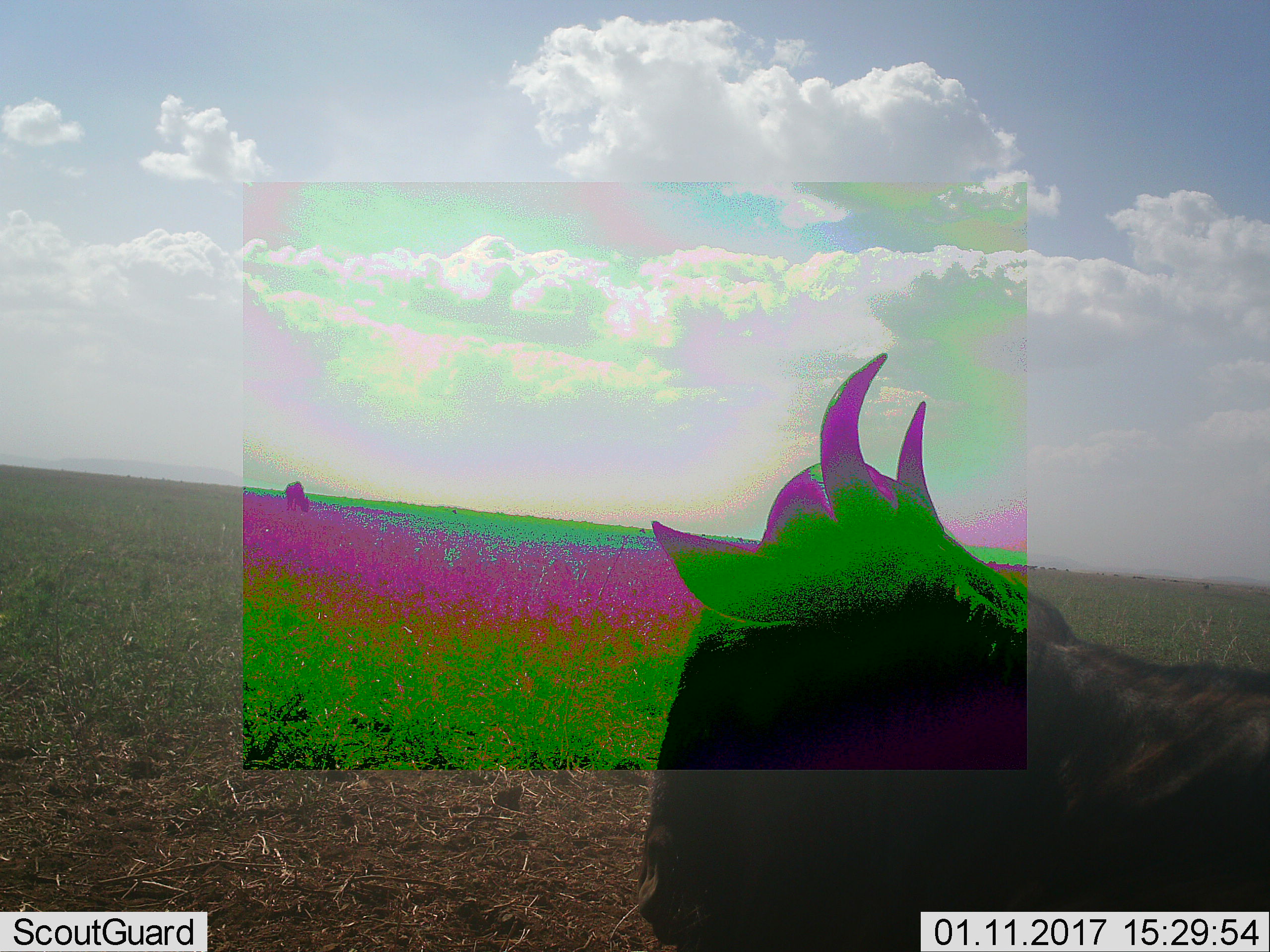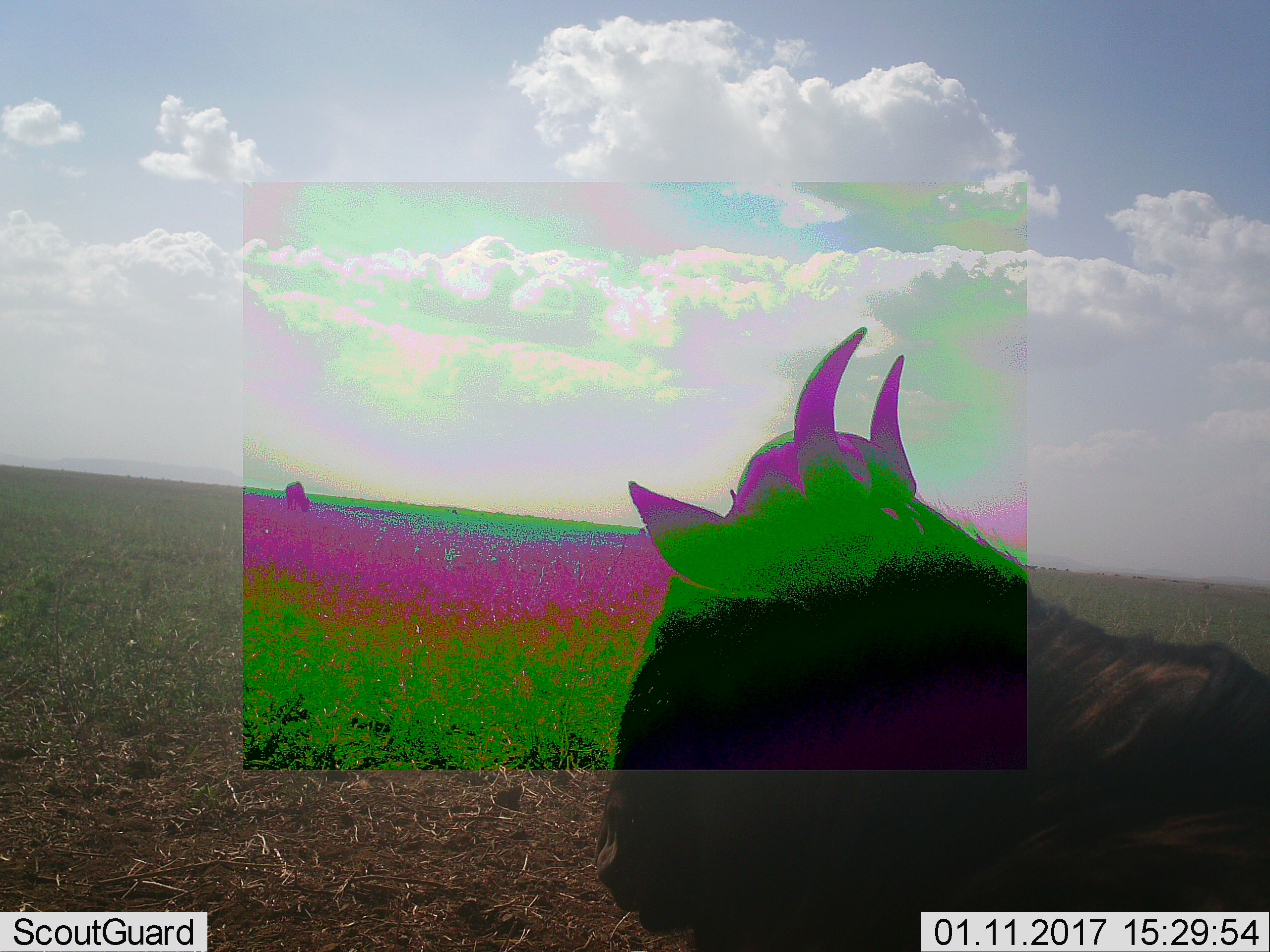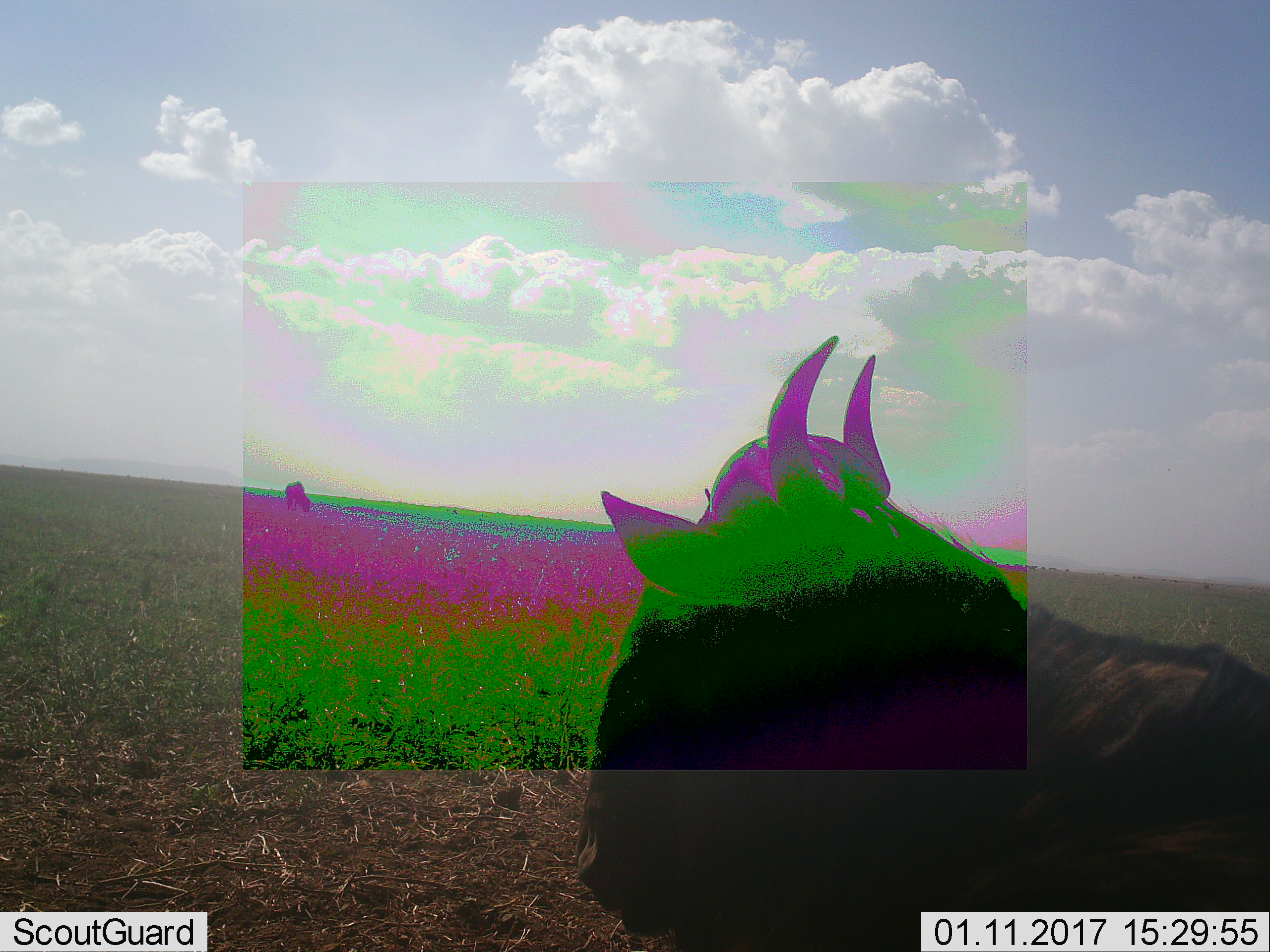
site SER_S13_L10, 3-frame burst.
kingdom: Animalia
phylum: Chordata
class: Mammalia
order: Artiodactyla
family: Bovidae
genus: Connochaetes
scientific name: Connochaetes taurinus taurinus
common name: blue wildebeest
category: wildebeestblue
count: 2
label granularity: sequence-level